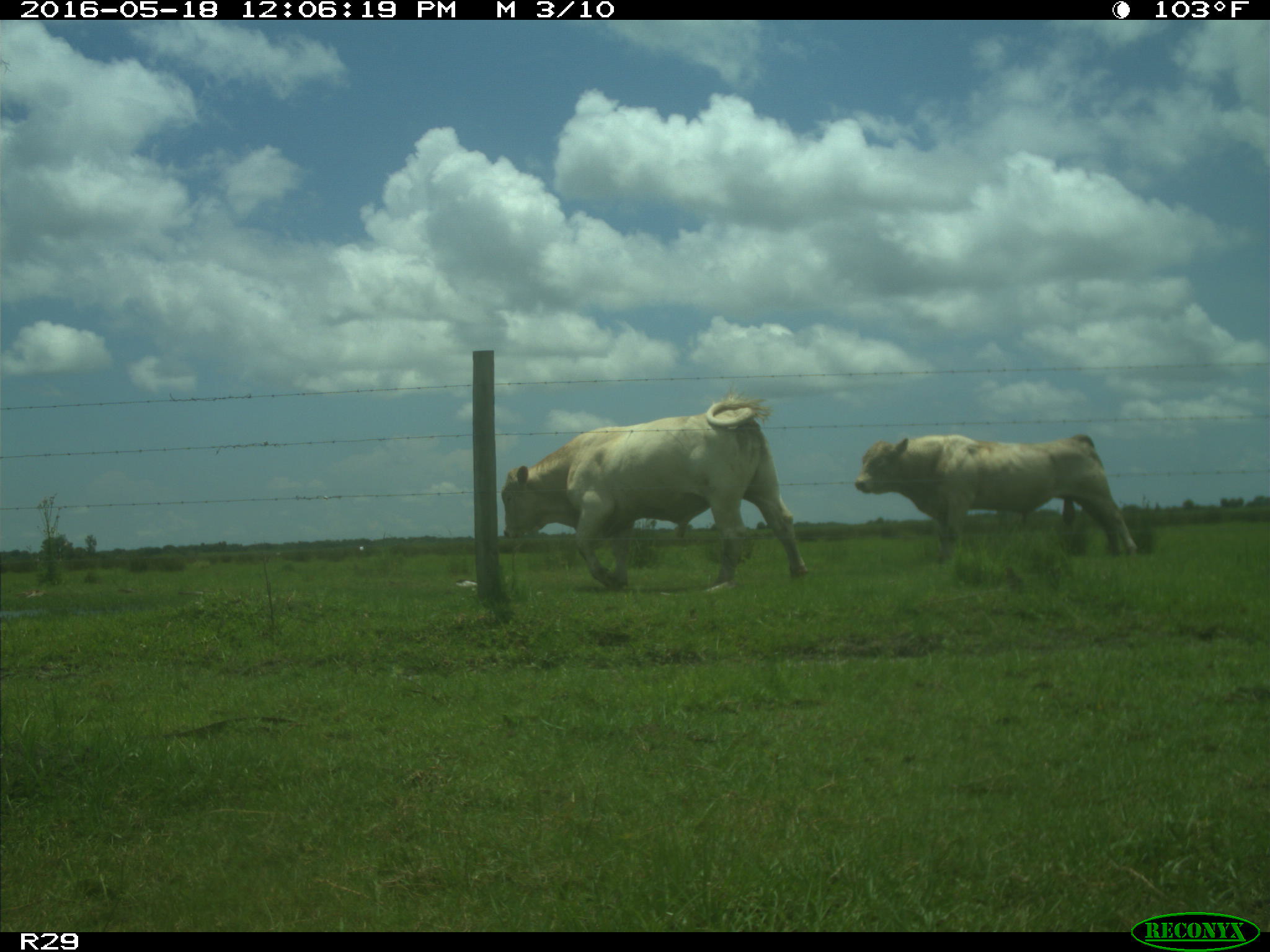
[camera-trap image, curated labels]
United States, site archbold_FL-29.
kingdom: Animalia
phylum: Chordata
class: Mammalia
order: Artiodactyla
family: Bovidae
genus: Bos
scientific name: Bos taurus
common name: domestic cow